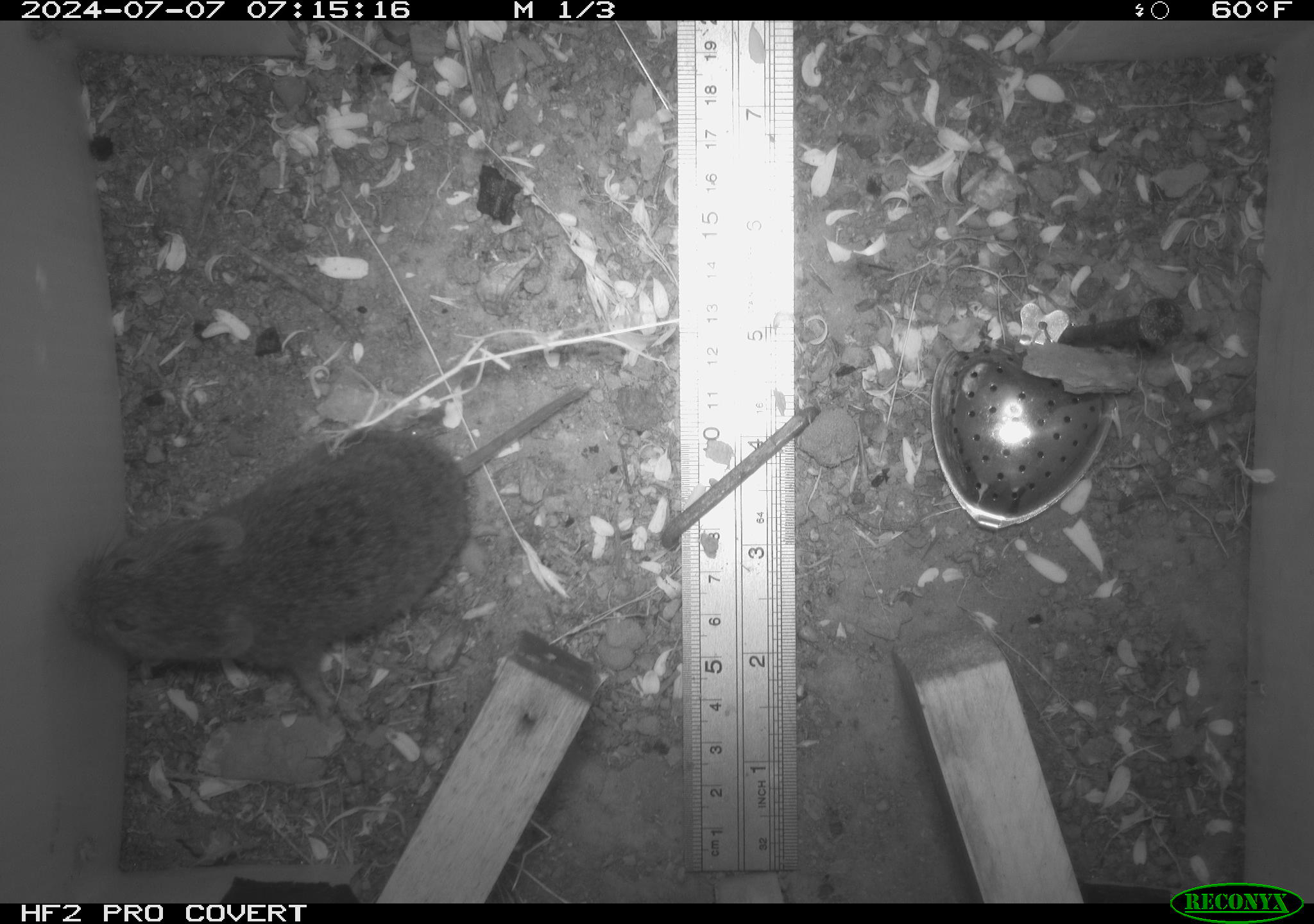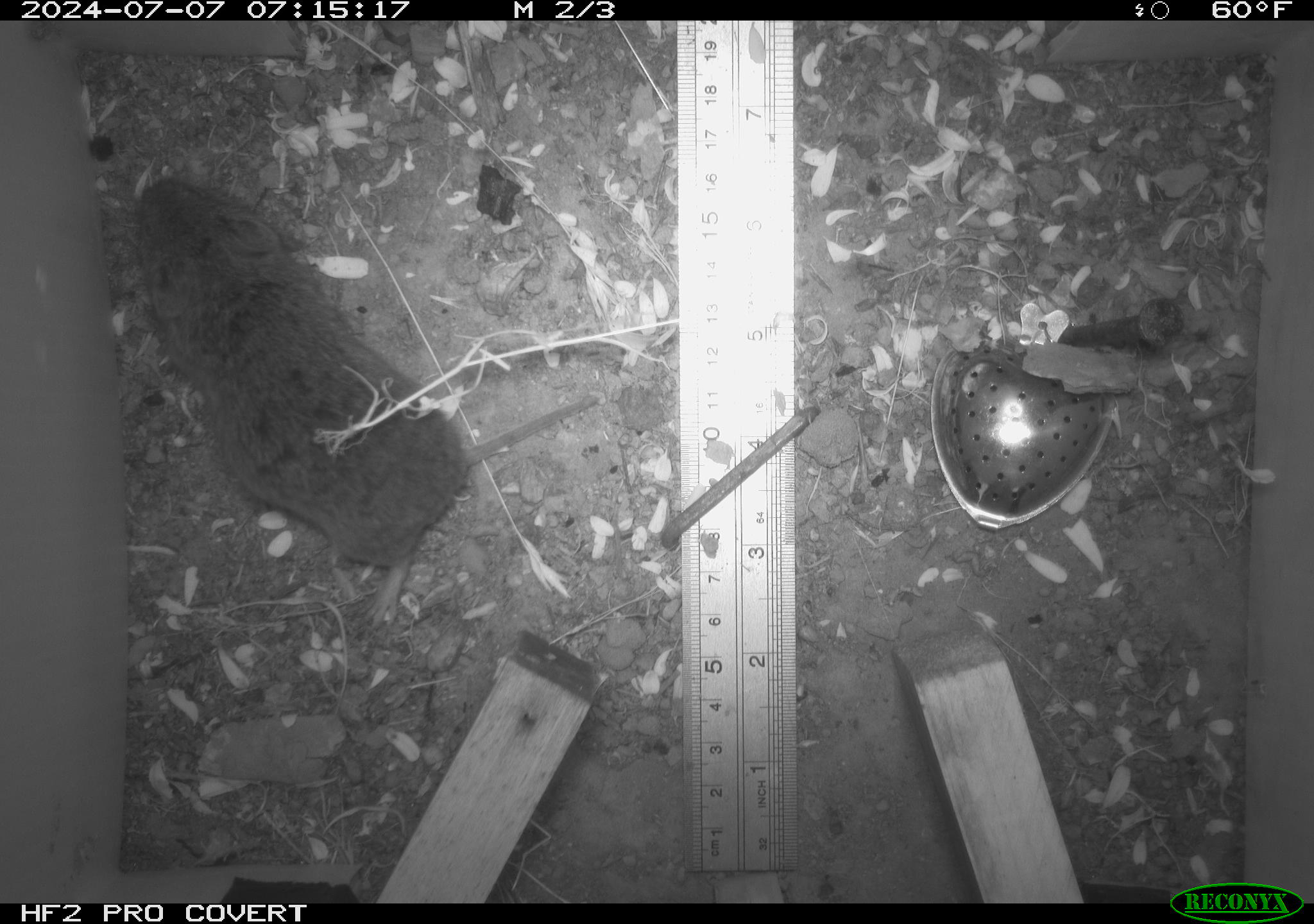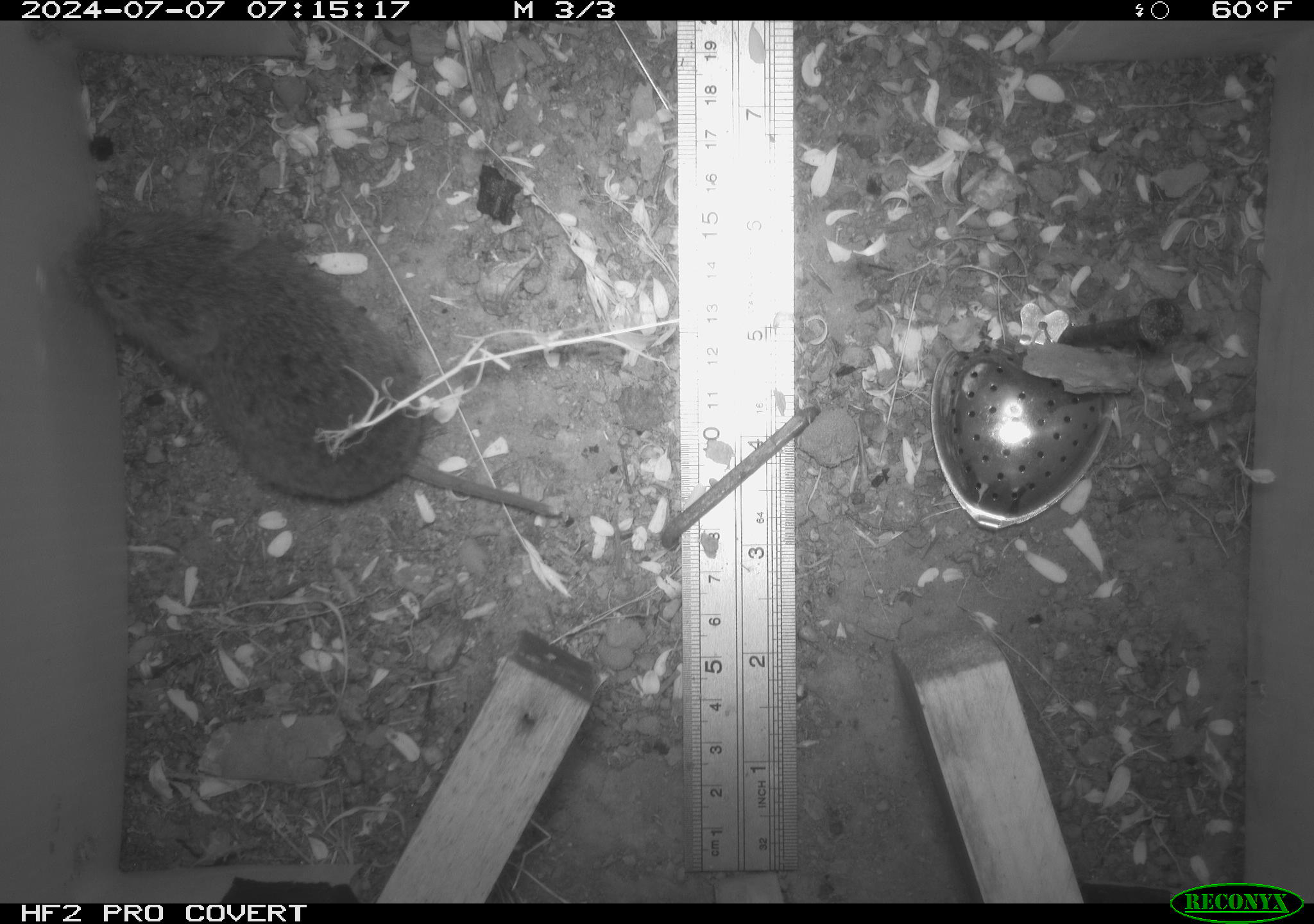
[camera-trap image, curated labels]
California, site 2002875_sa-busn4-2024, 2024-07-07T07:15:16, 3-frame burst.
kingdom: Animalia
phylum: Chordata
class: Mammalia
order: Rodentia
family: Cricetidae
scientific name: Arvicolinae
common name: voles, lemmings, and muskrats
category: arvicolinae subfamily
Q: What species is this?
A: Arvicolinae subfamily (voles, lemmings, and muskrats) (Arvicolinae).